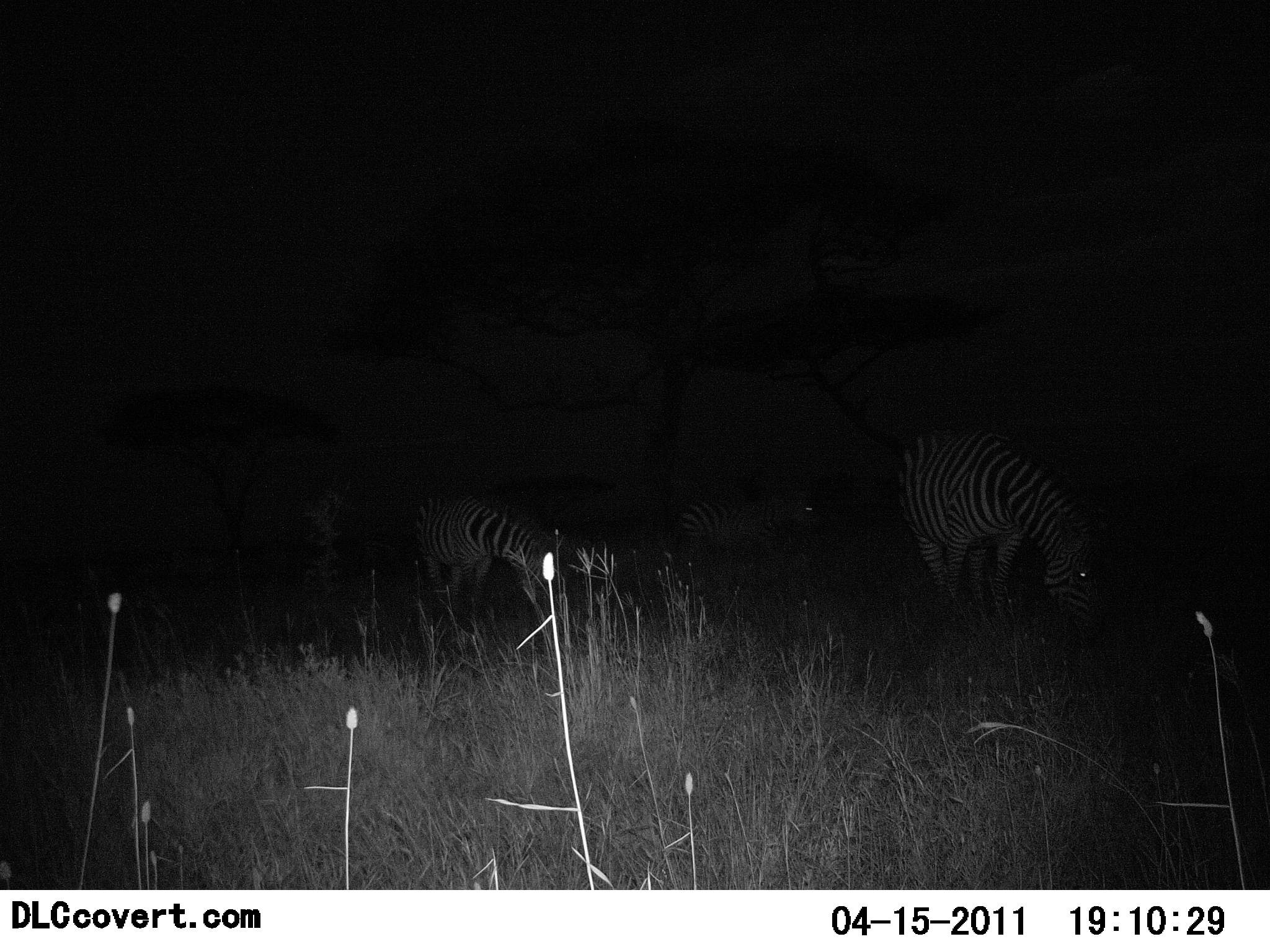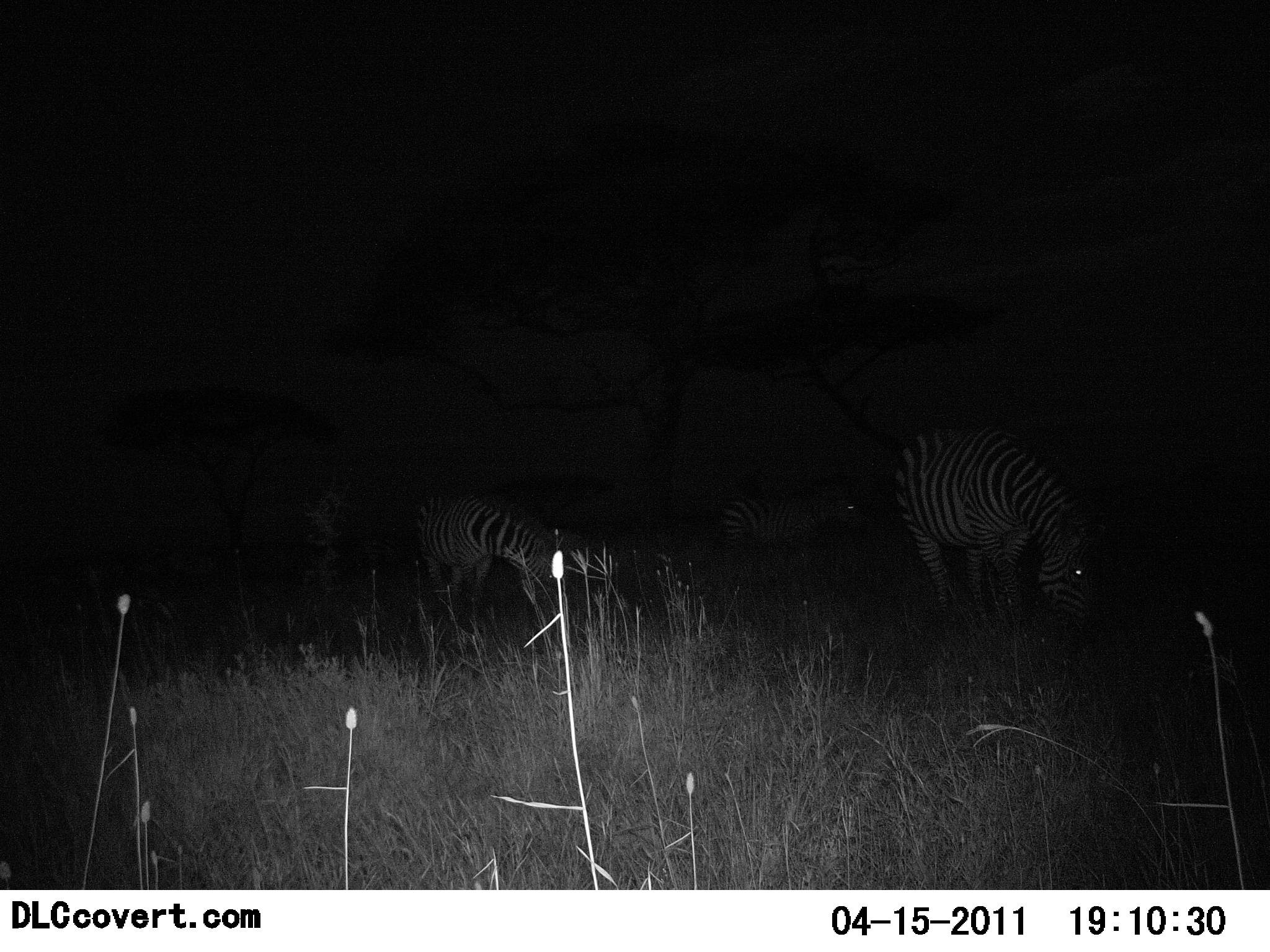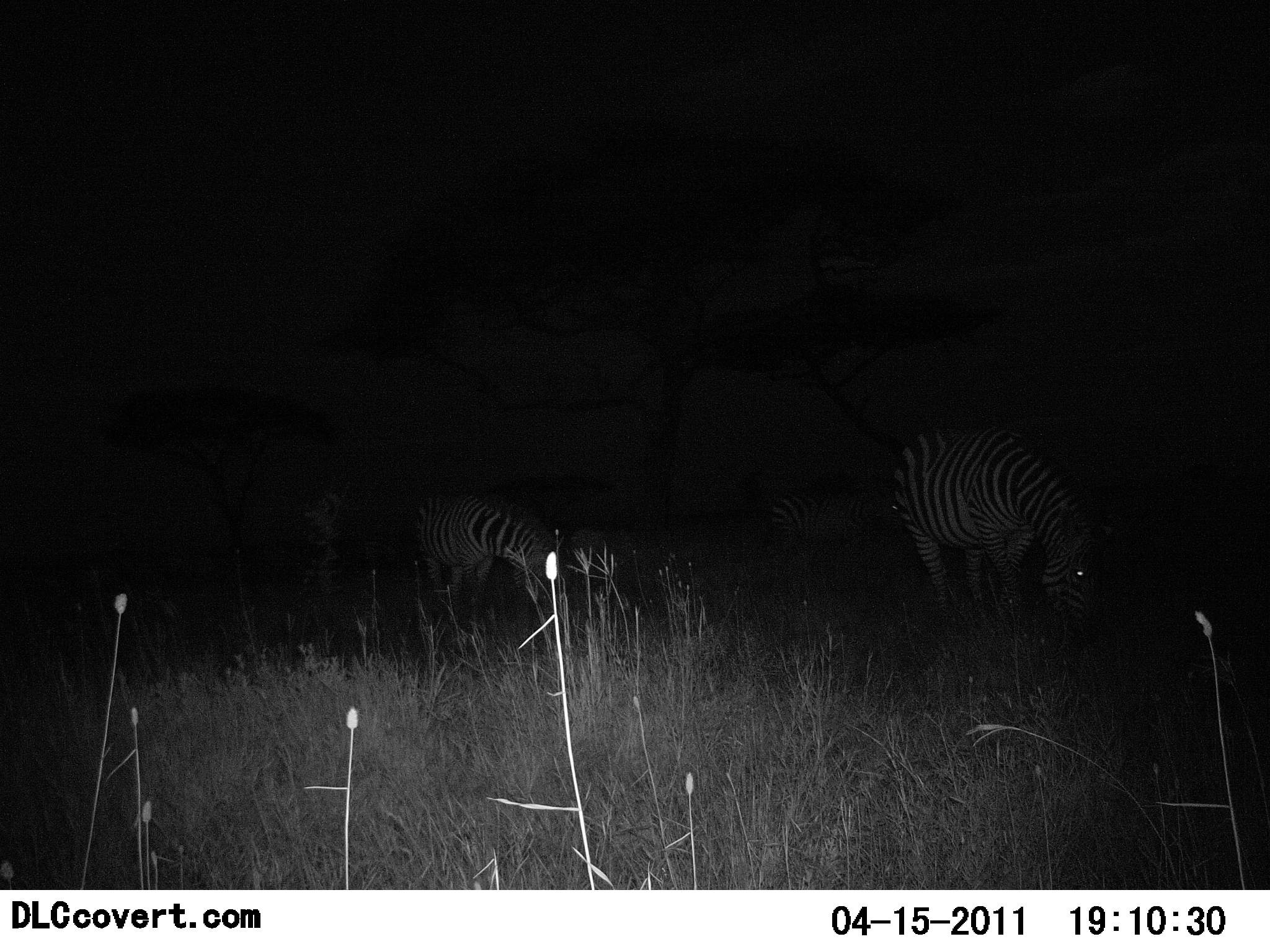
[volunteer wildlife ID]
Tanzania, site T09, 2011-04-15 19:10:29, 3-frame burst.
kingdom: Animalia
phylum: Chordata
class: Mammalia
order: Perissodactyla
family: Equidae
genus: Equus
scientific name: Equus quagga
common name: plains zebra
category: zebra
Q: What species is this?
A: Zebra (plains zebra) (Equus quagga).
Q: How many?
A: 3.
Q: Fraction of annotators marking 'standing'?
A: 8%.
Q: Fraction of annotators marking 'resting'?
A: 0%.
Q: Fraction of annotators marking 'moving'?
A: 33%.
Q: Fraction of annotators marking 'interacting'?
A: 0%.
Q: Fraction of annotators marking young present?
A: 0%.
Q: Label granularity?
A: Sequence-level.